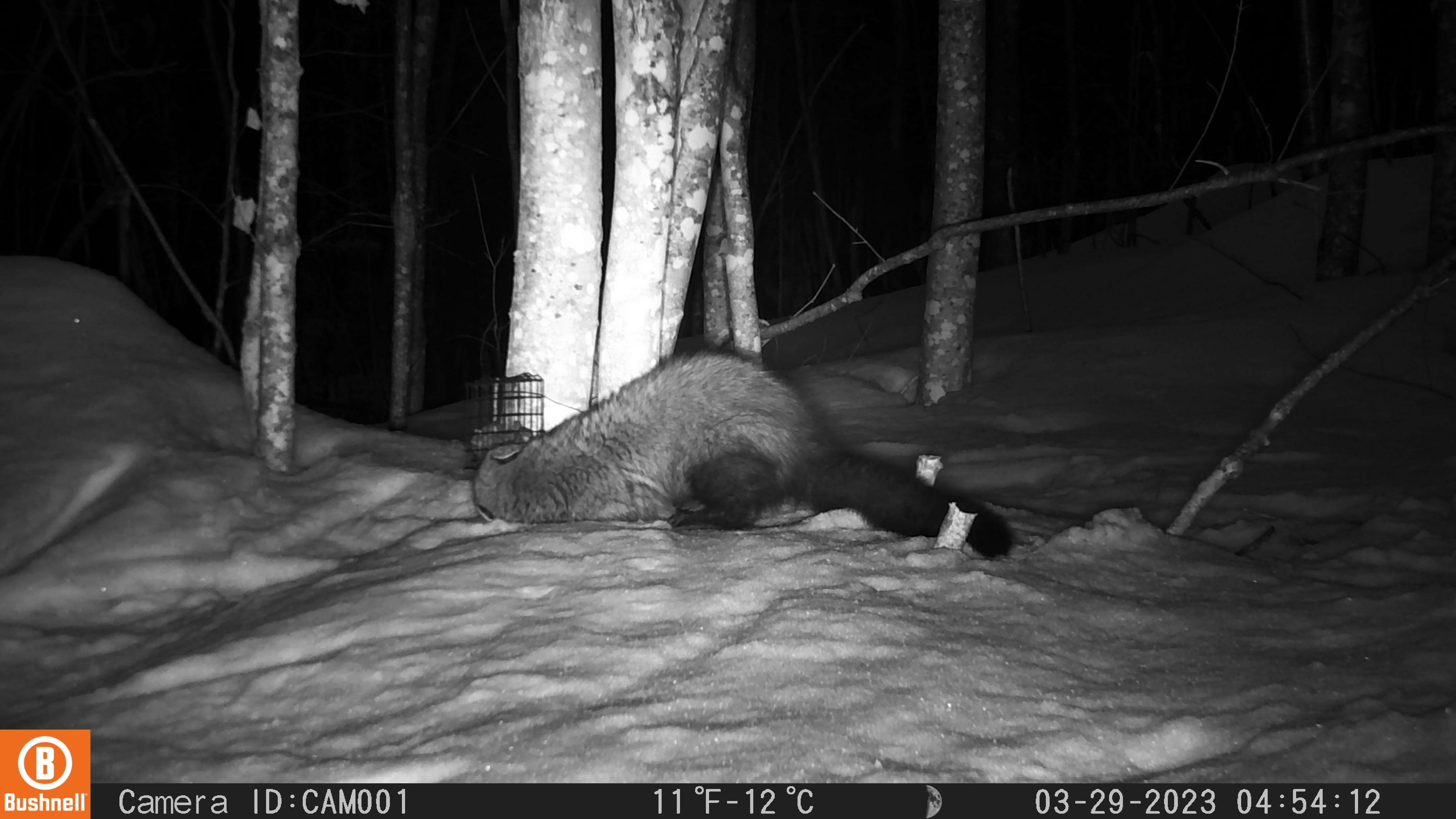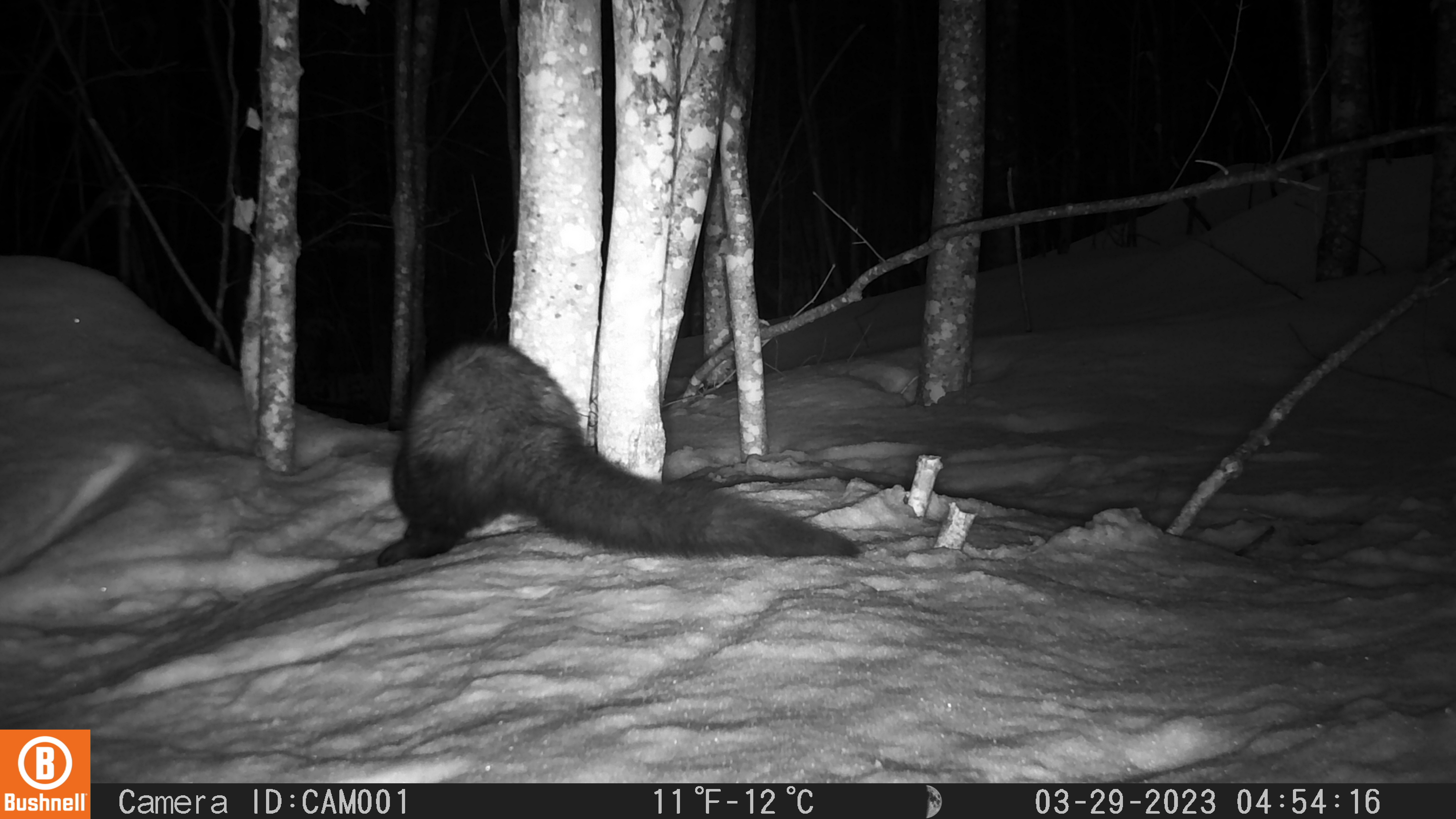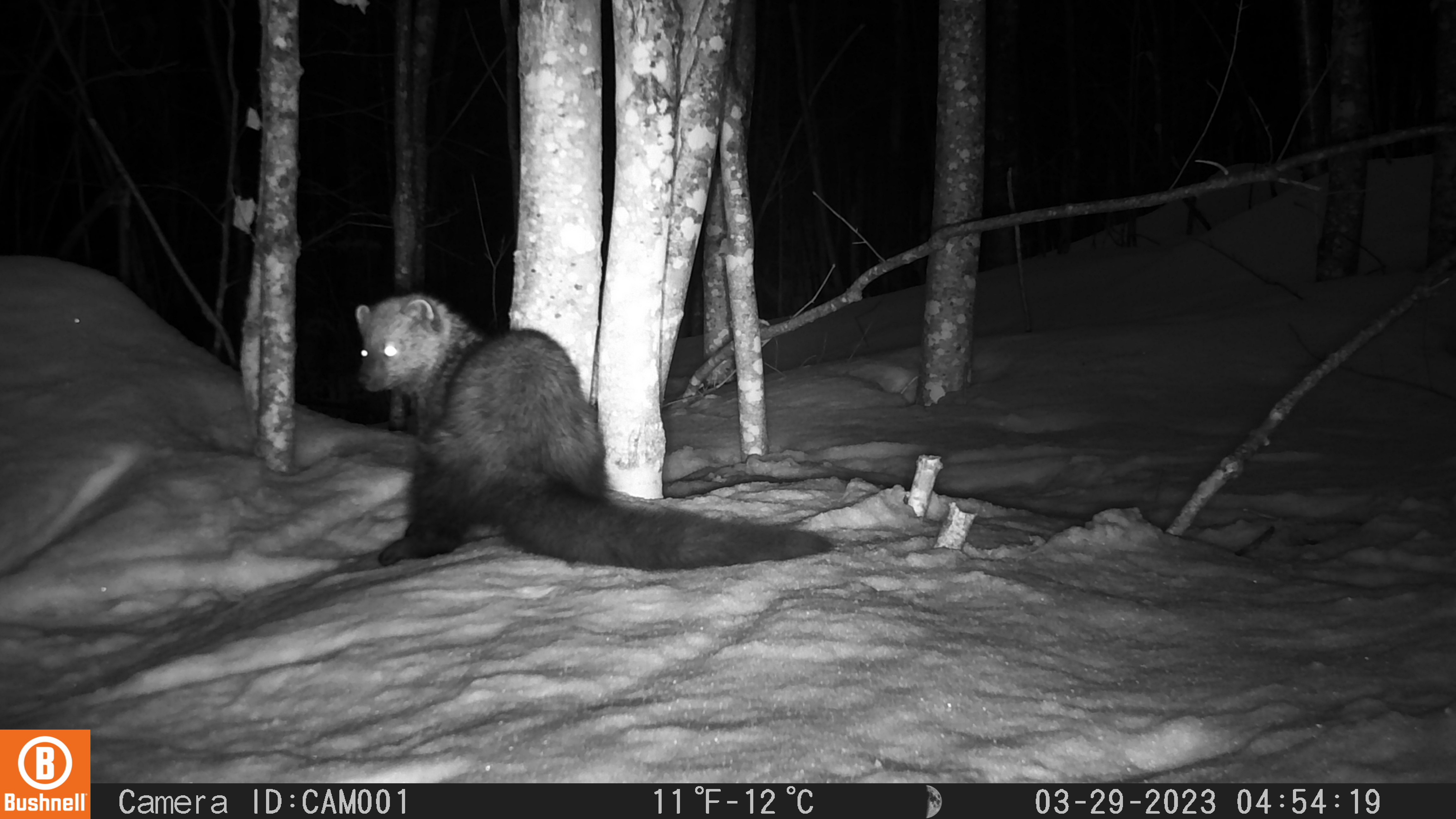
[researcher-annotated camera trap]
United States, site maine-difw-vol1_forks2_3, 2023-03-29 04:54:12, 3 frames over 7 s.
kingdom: Animalia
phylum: Chordata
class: Mammalia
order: Carnivora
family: Mustelidae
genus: Pekania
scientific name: Pekania pennanti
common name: fisher